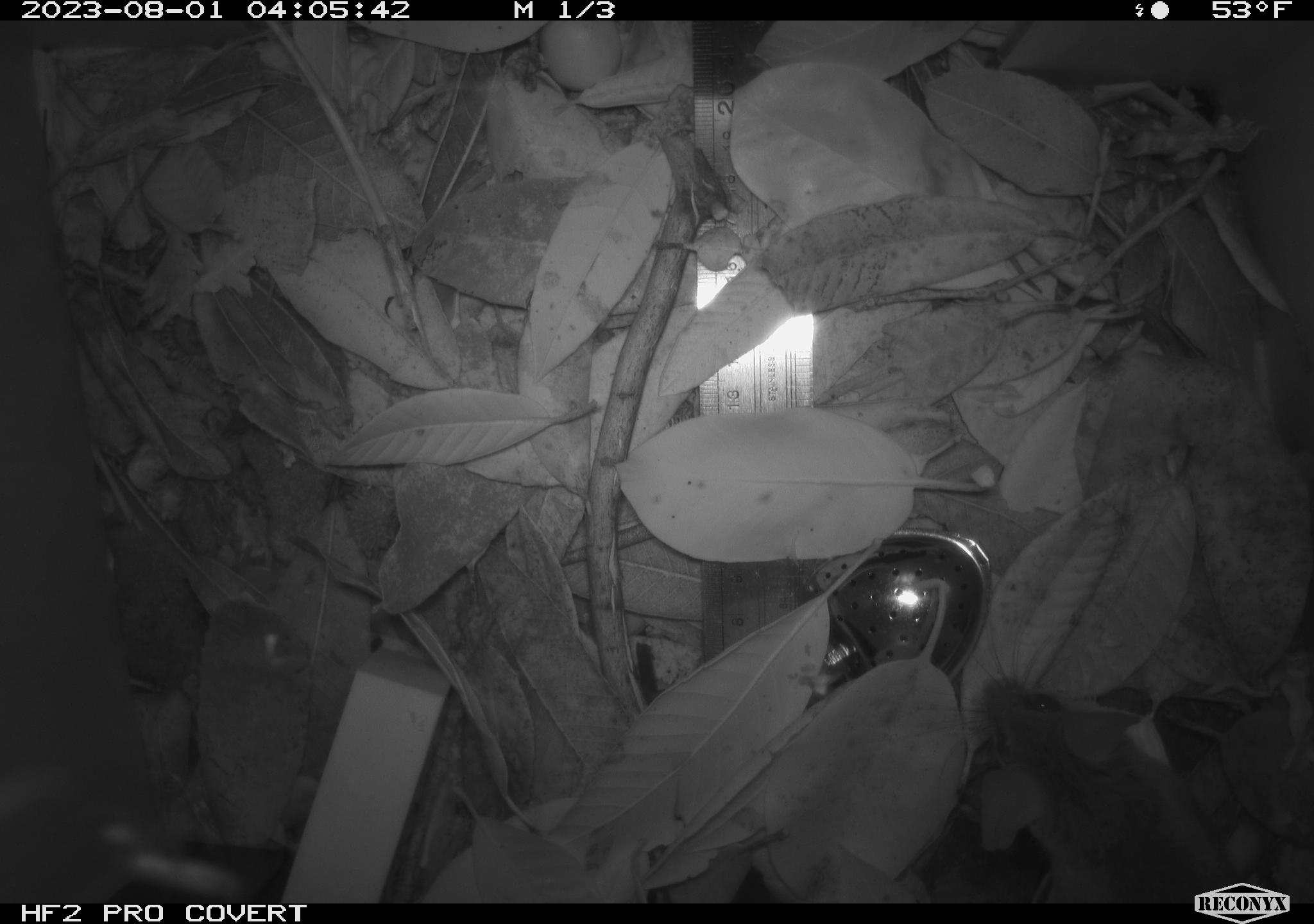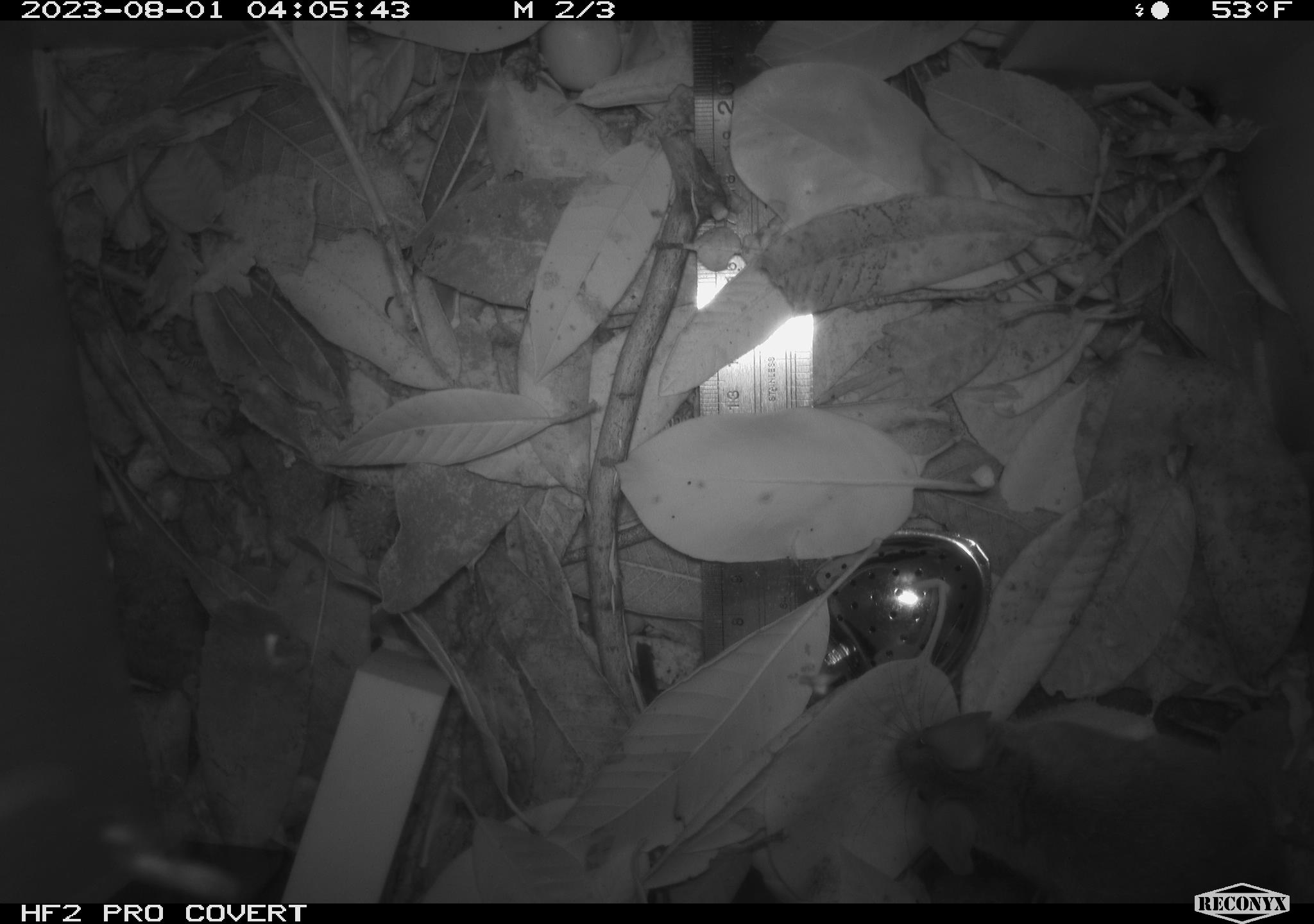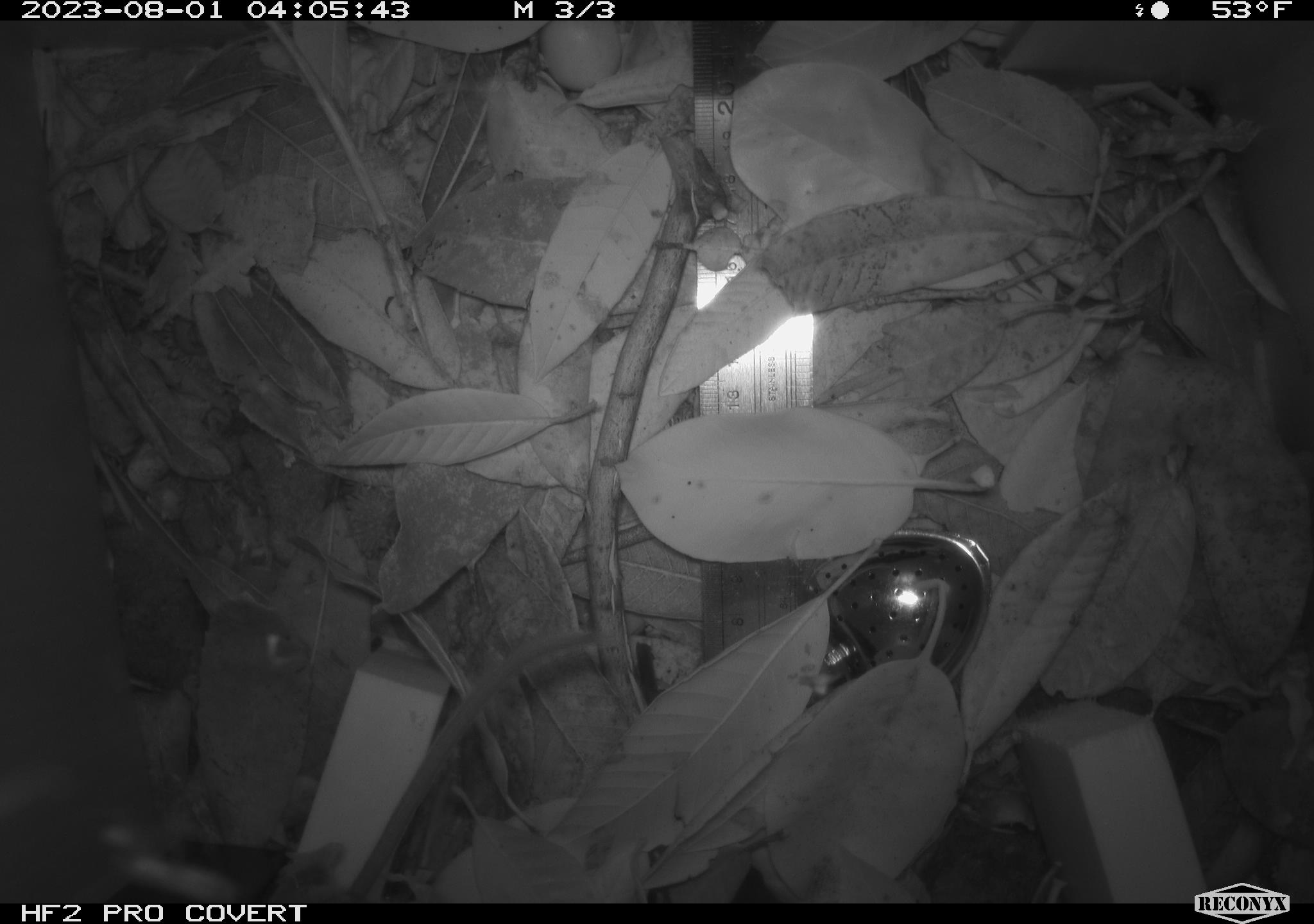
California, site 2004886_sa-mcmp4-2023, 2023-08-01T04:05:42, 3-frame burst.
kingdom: Animalia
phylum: Chordata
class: Mammalia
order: Rodentia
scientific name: Rodentia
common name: mouse species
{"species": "mouse species (Rodentia)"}